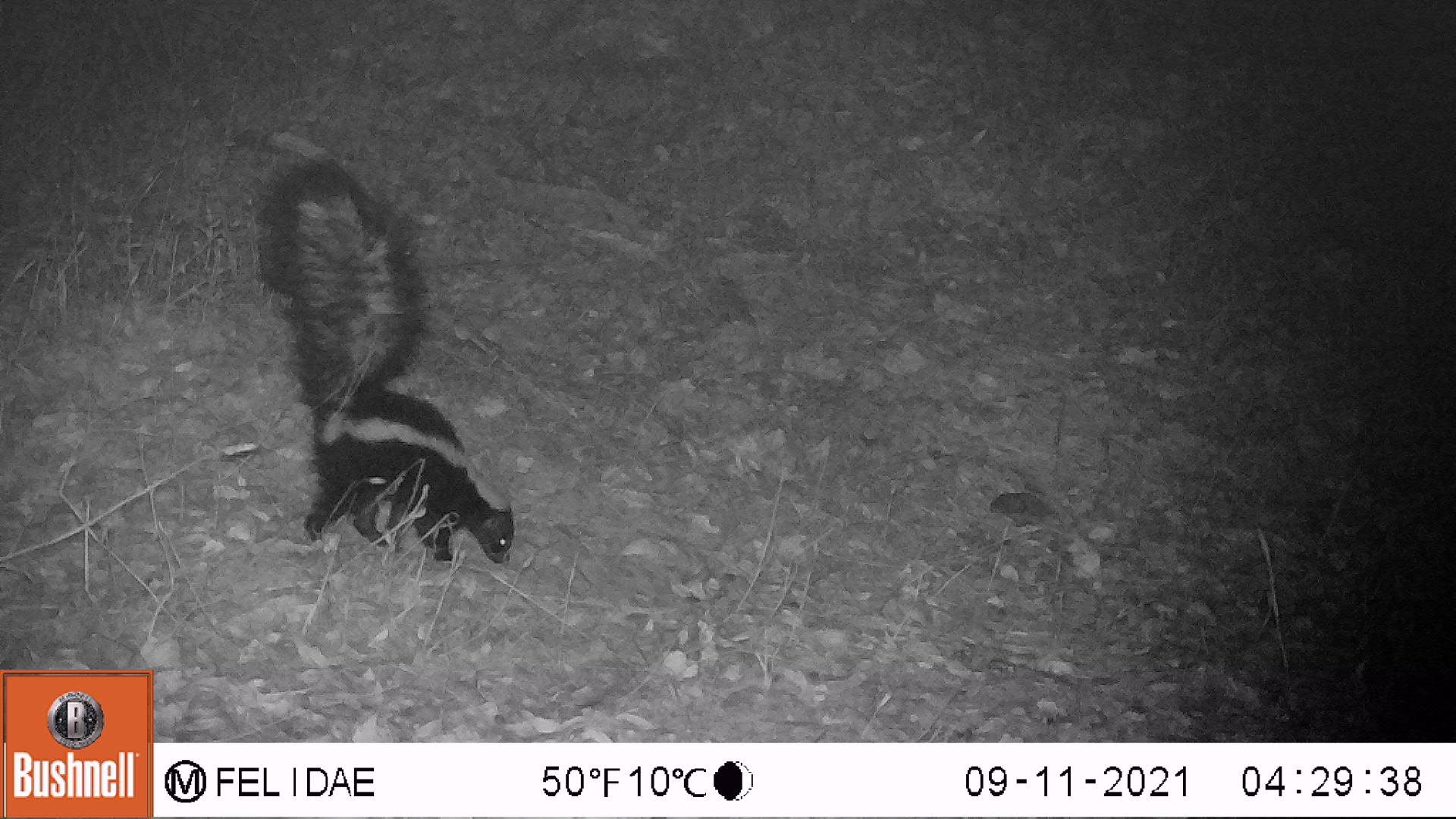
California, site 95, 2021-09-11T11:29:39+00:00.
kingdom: Animalia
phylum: Chordata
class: Mammalia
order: Carnivora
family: Mephitidae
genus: Mephitis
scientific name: Mephitis mephitis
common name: striped skunk